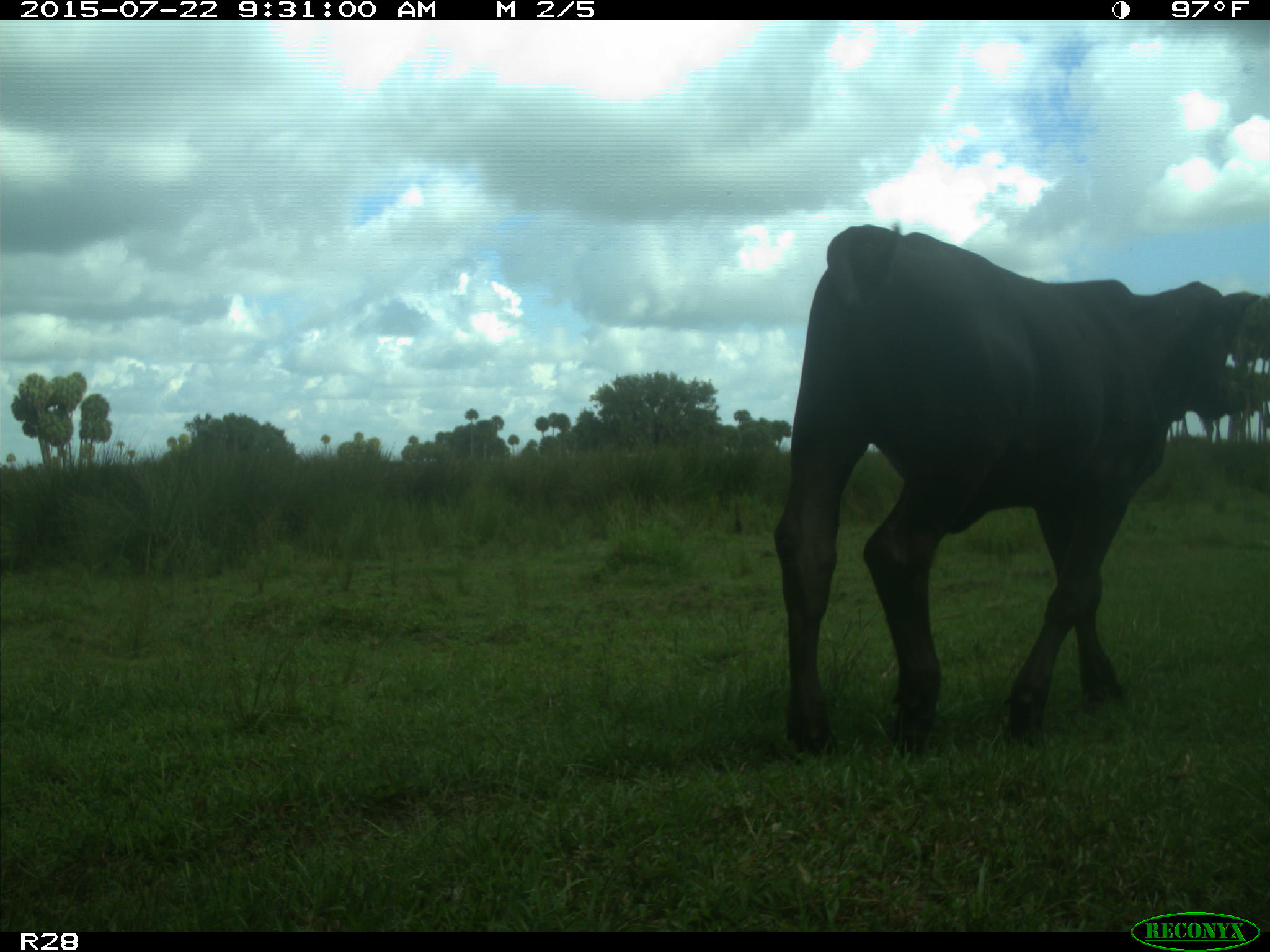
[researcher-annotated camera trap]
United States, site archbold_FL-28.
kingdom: Animalia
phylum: Chordata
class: Mammalia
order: Artiodactyla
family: Bovidae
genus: Bos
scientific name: Bos taurus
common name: domestic cow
Bos taurus (domestic cow).